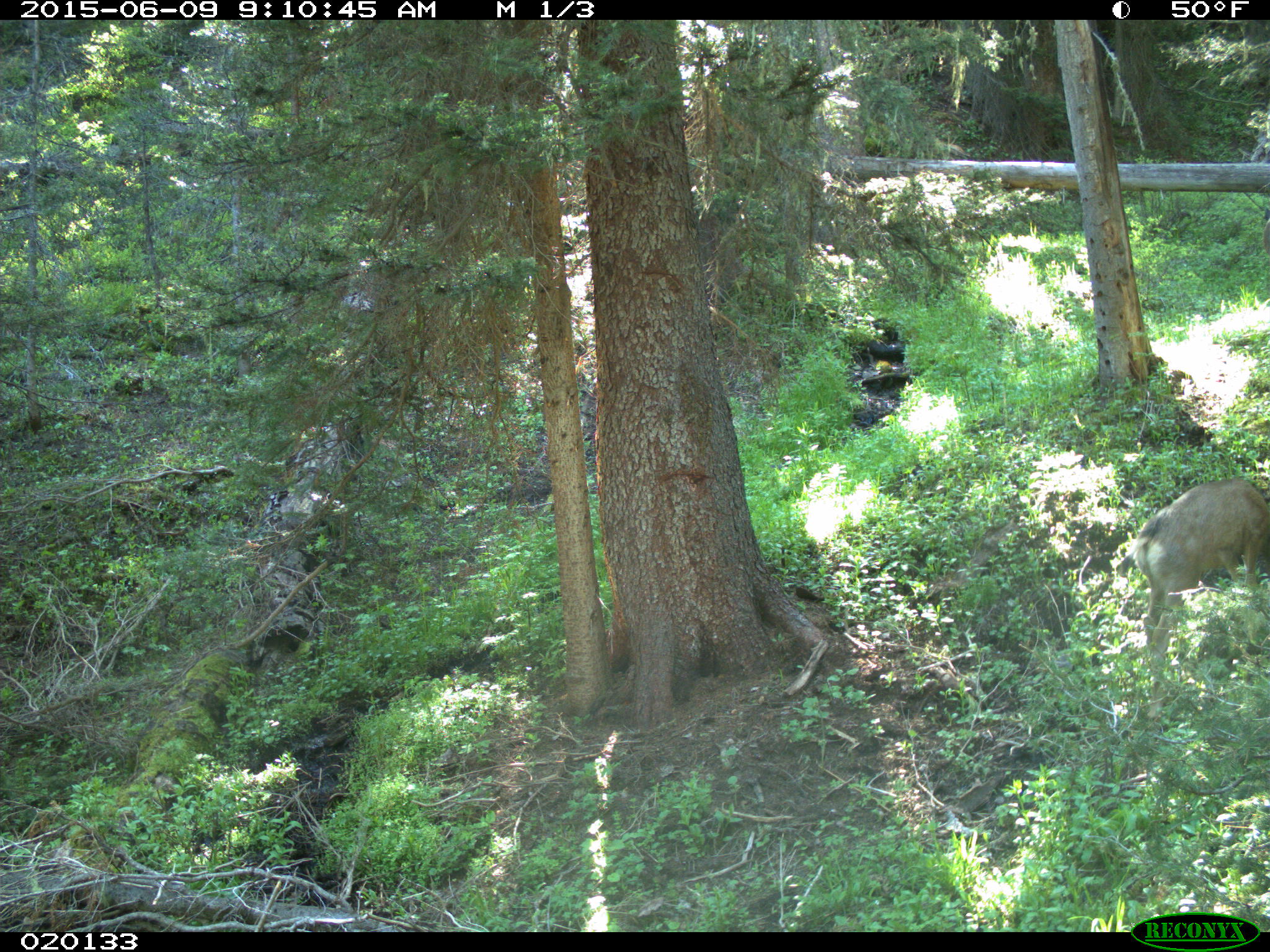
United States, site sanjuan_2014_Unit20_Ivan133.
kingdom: Animalia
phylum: Chordata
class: Mammalia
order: Artiodactyla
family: Cervidae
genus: Odocoileus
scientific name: Odocoileus hemionus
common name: mule deer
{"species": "Odocoileus hemionus (mule deer)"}